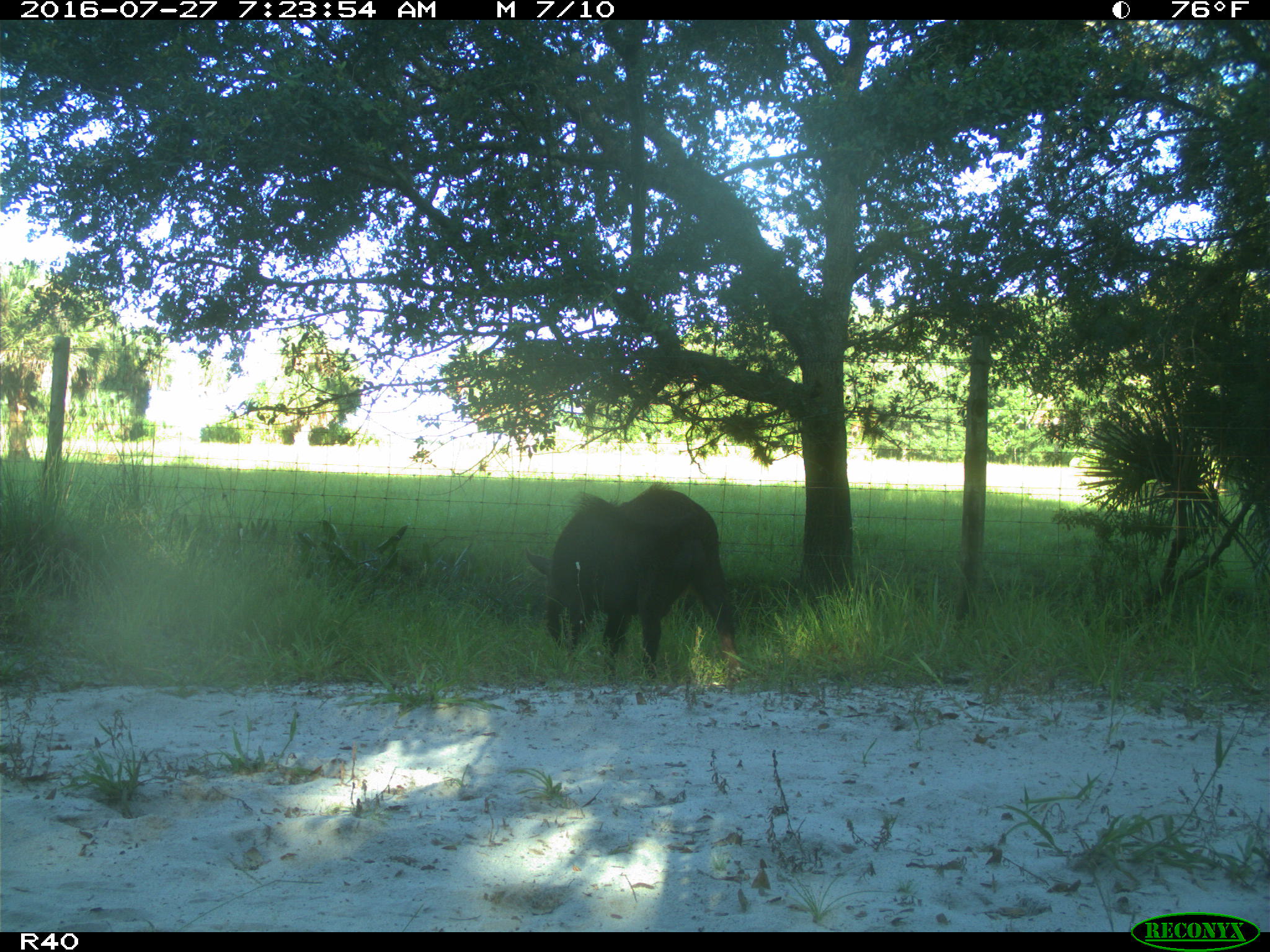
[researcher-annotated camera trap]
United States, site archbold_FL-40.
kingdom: Animalia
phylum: Chordata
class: Mammalia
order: Artiodactyla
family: Suidae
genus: Sus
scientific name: Sus scrofa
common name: wild boar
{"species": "Sus scrofa (wild boar)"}